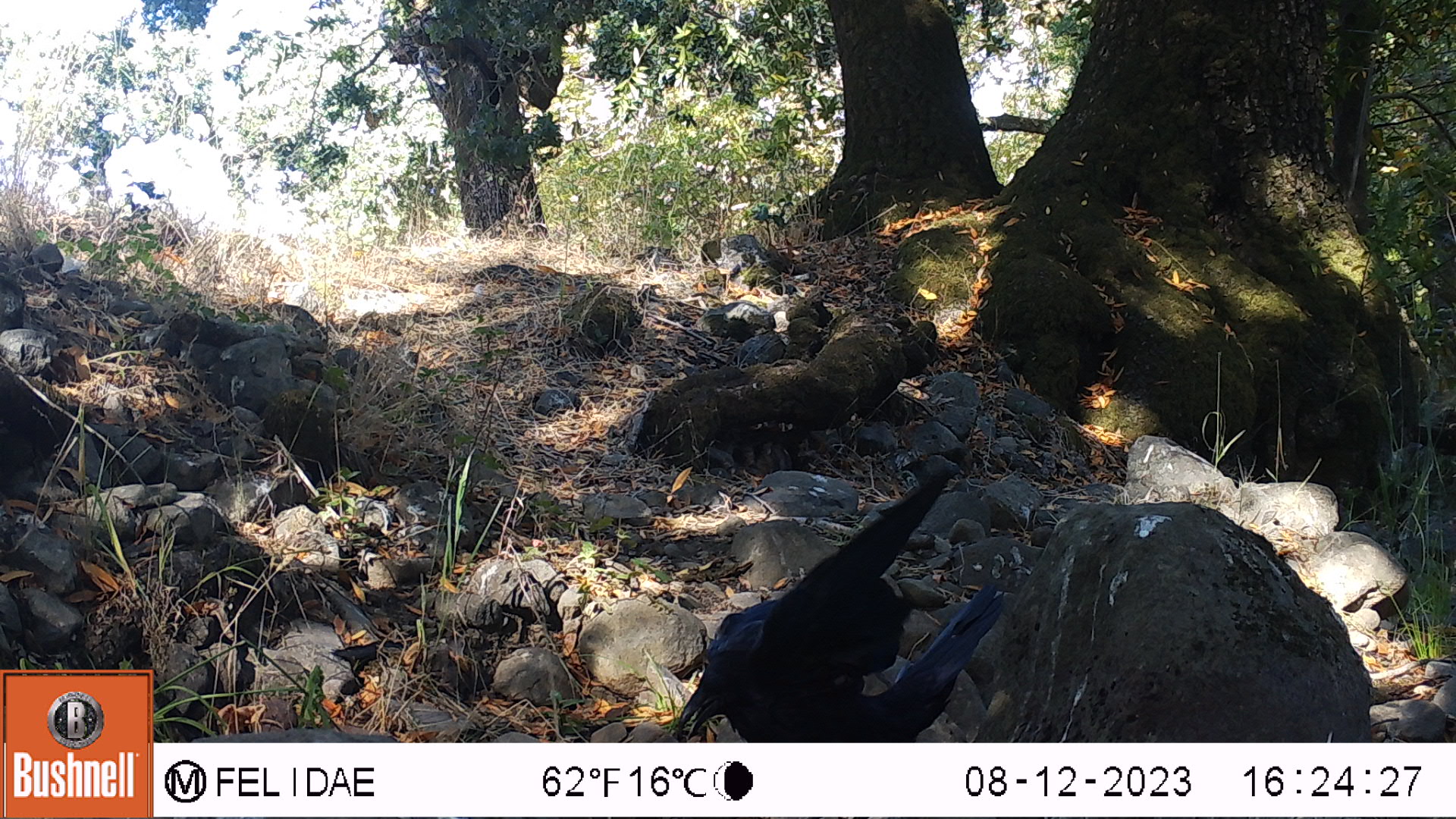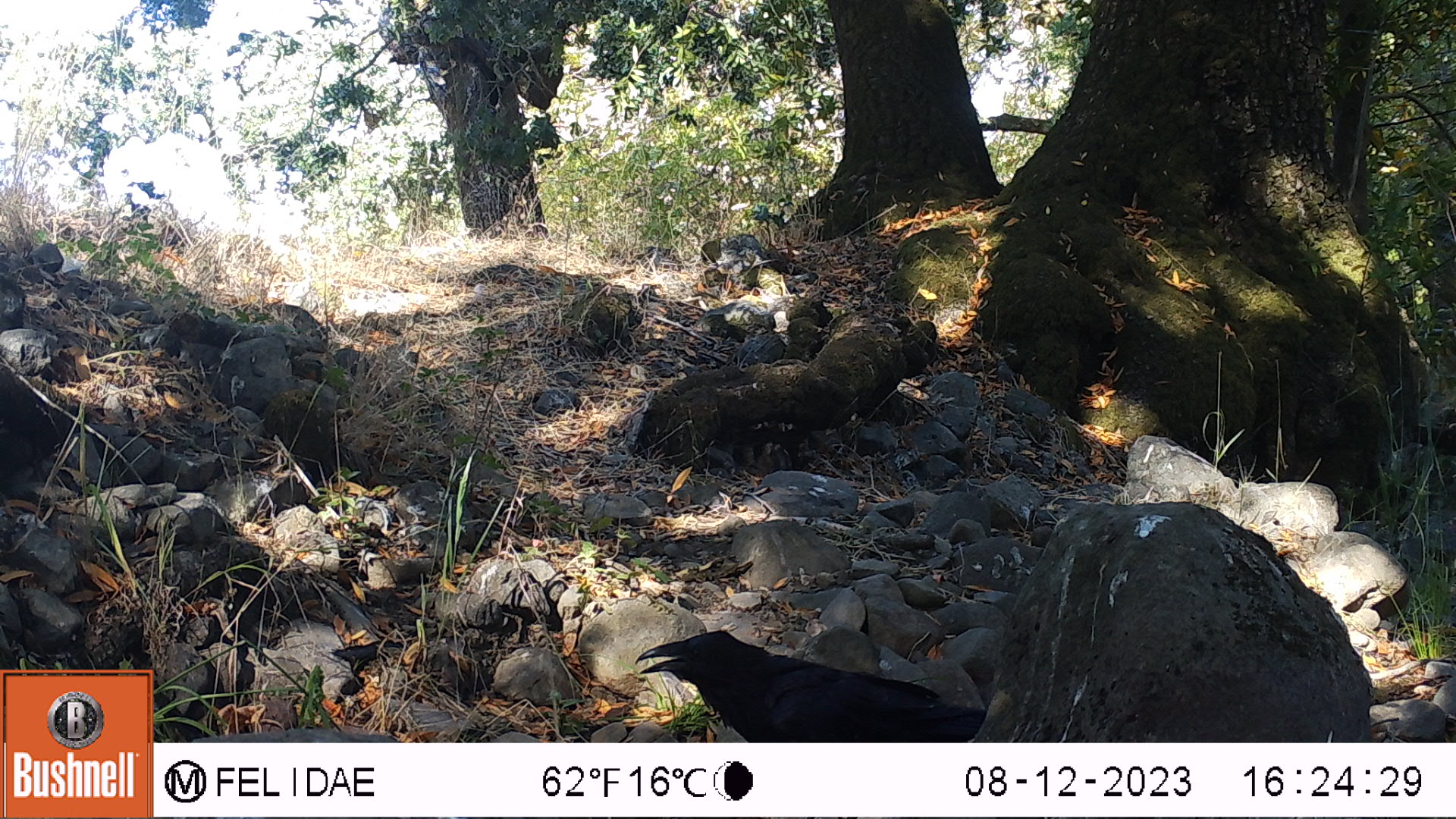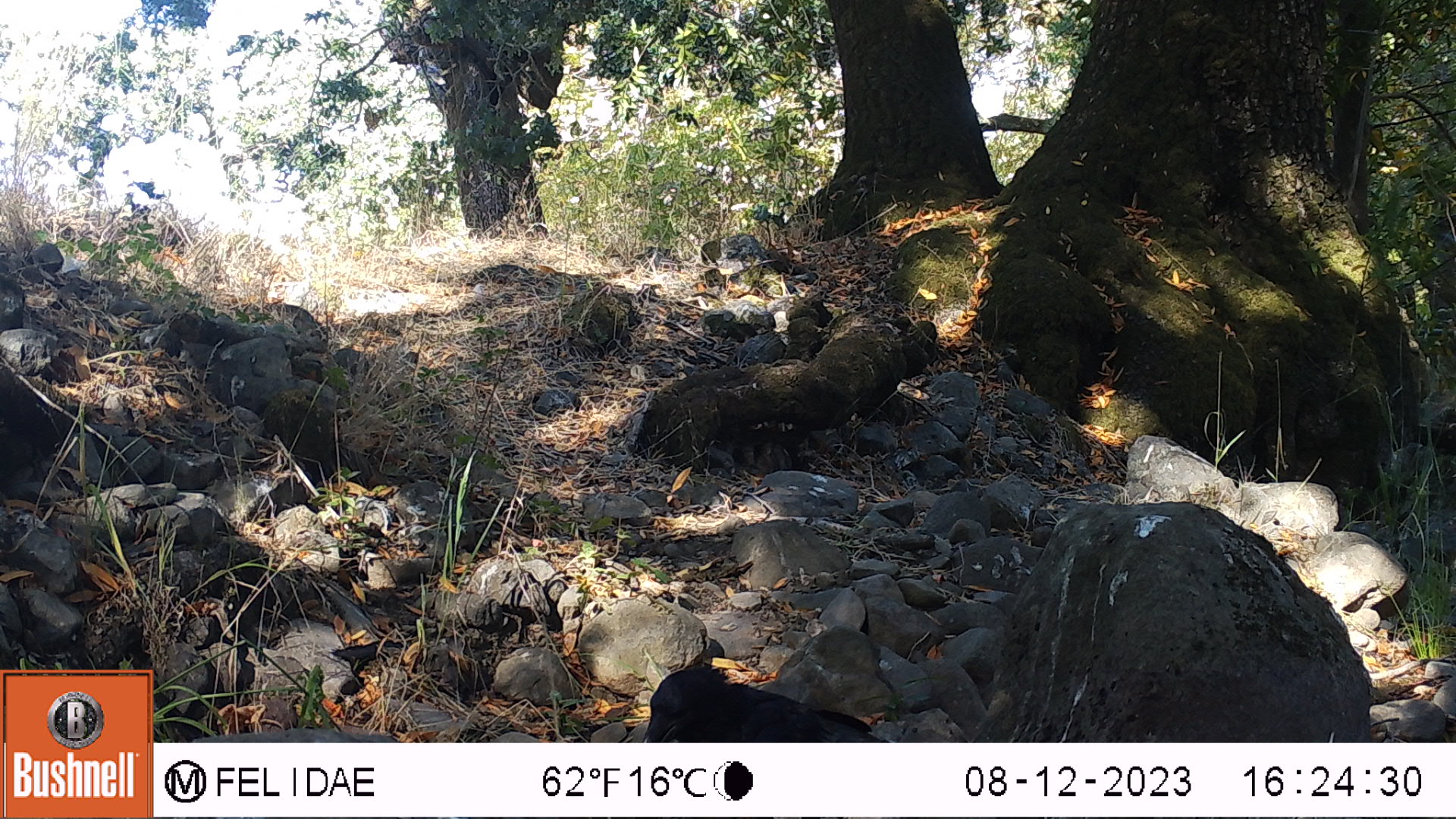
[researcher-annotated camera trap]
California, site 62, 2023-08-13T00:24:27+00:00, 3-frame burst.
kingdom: Animalia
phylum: Chordata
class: Aves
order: Passeriformes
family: Corvidae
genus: Corvus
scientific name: Corvus brachyrhynchos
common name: american crow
American crow (Corvus brachyrhynchos).